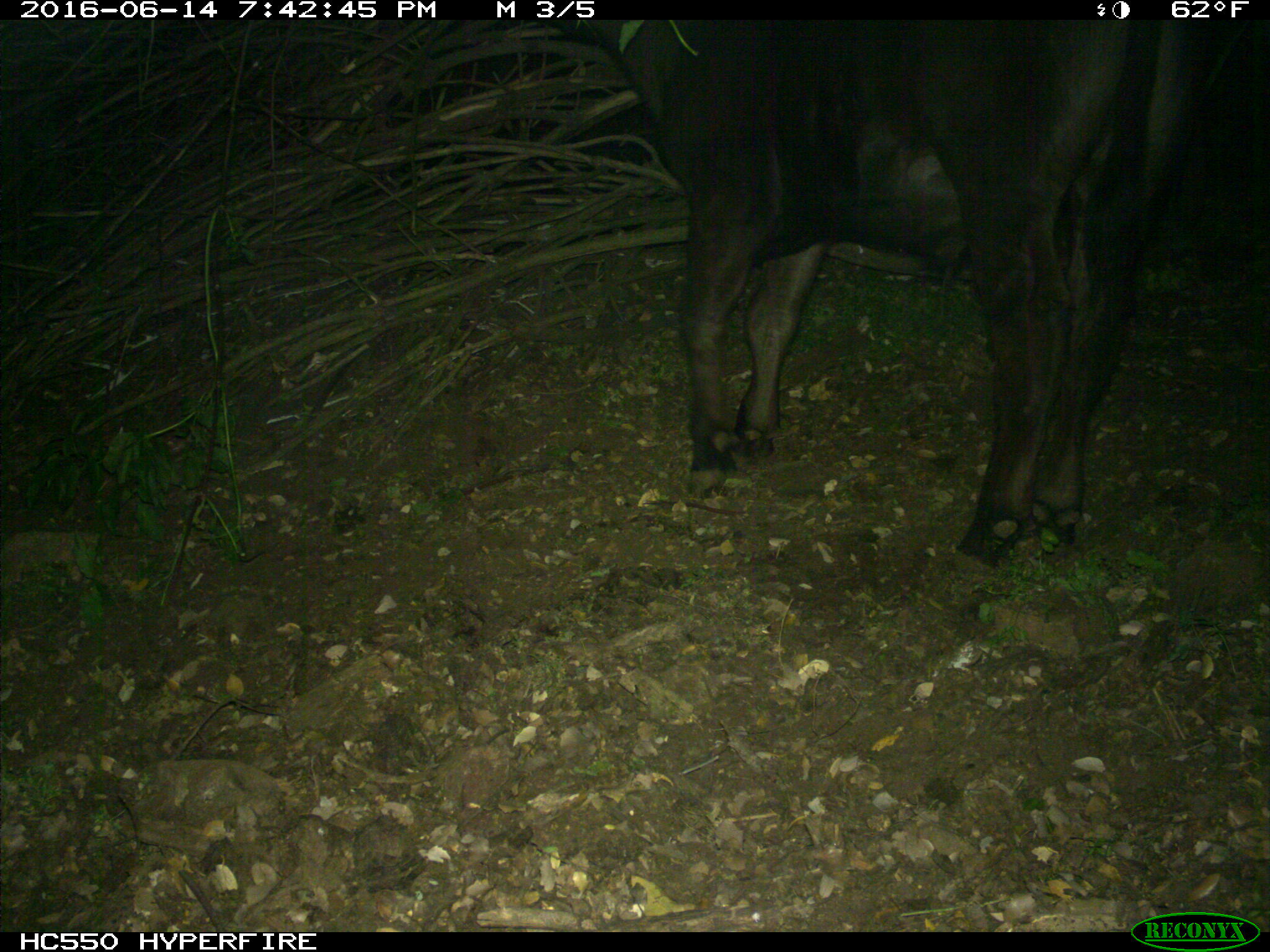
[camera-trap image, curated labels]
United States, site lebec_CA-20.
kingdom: Animalia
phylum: Chordata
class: Mammalia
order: Artiodactyla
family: Bovidae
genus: Bos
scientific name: Bos taurus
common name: domestic cow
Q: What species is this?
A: Bos taurus (domestic cow).